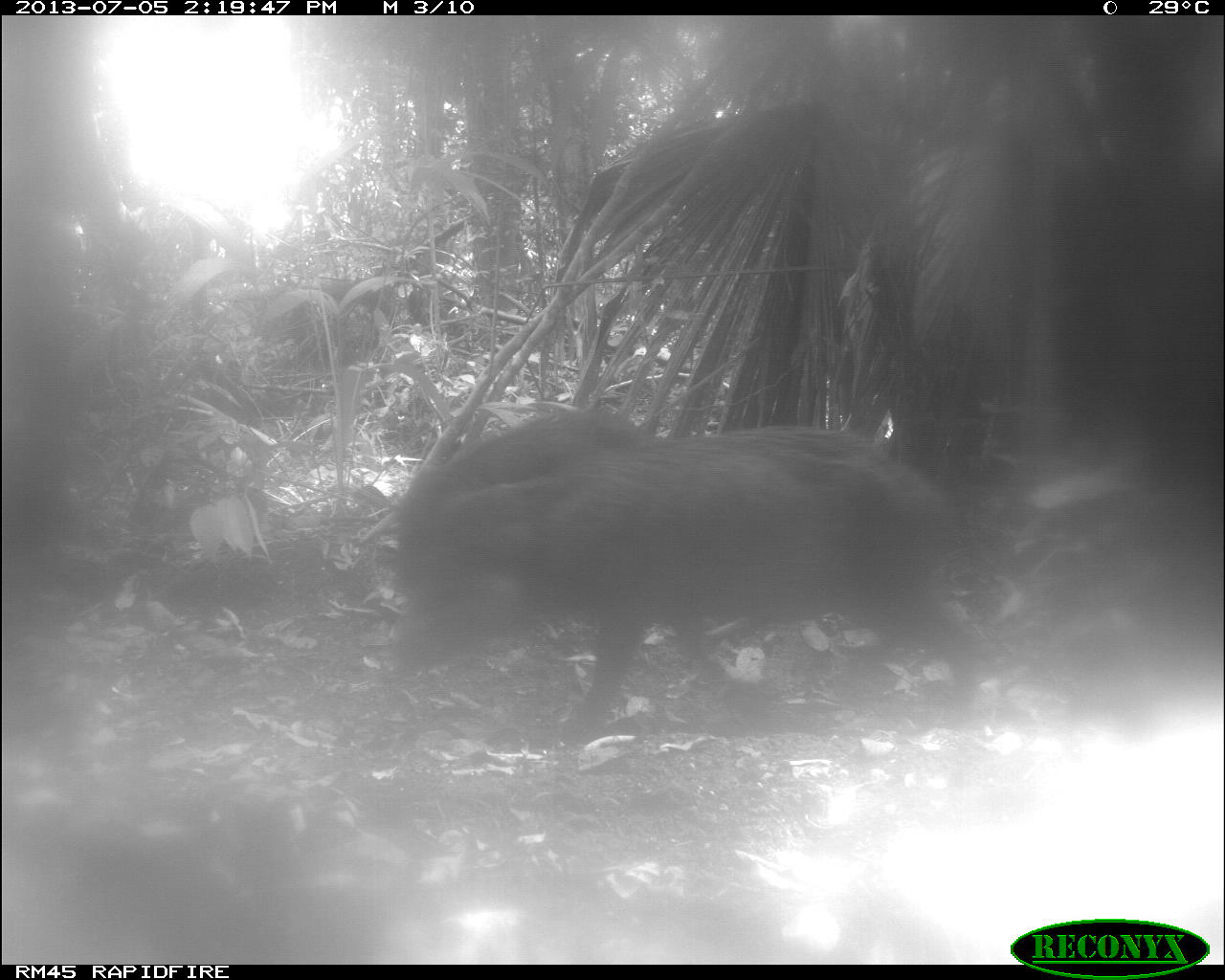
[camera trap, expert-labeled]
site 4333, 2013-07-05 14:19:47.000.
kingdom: Animalia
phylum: Chordata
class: Mammalia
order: Artiodactyla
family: Tayassuidae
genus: Tayassu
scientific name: Tayassu pecari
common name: white-lipped peccary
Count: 2.